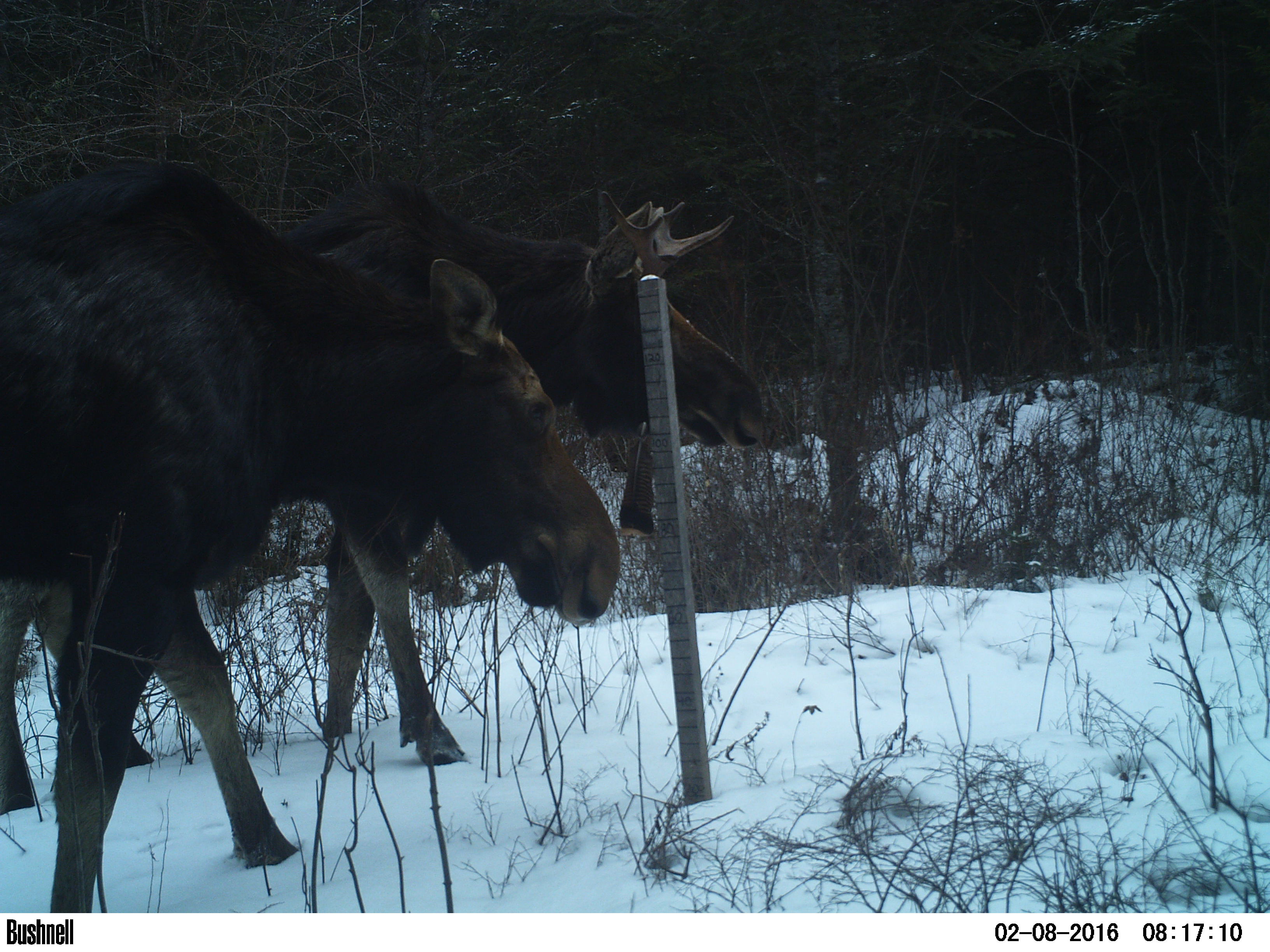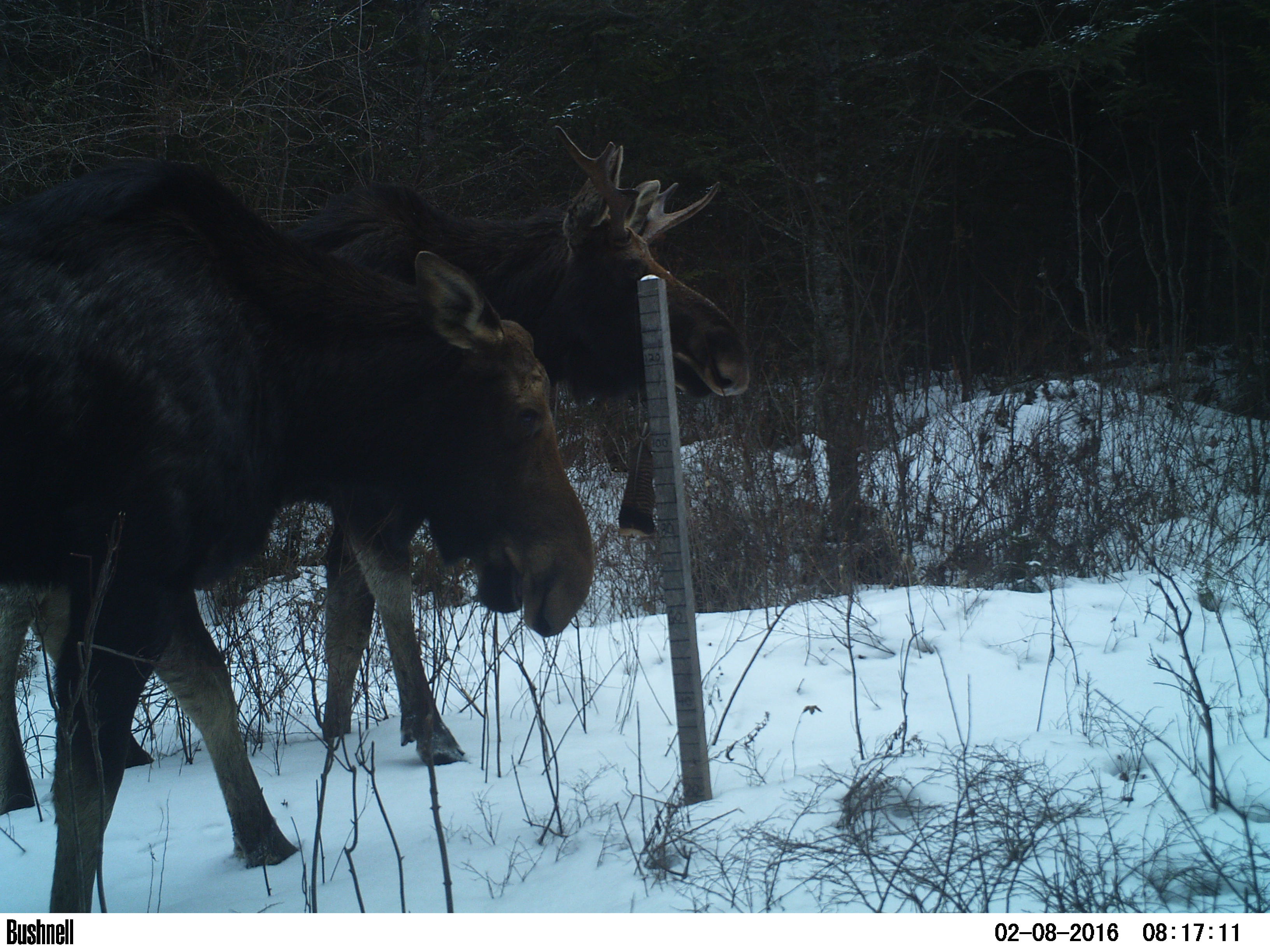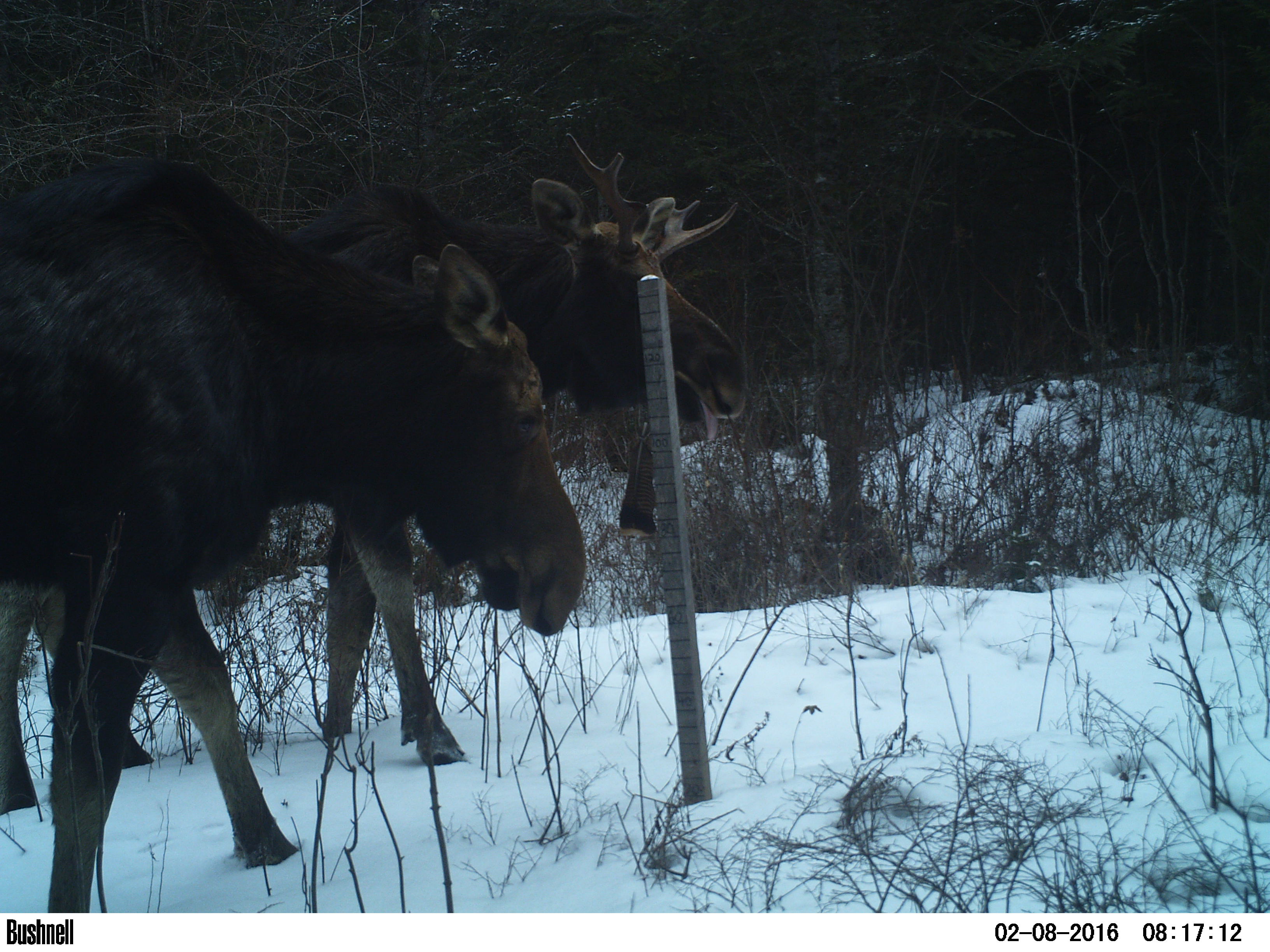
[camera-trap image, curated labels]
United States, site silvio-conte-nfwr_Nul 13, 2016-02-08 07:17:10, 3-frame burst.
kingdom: Animalia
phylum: Chordata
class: Mammalia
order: Artiodactyla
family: Cervidae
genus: Alces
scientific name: Alces alces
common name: moose